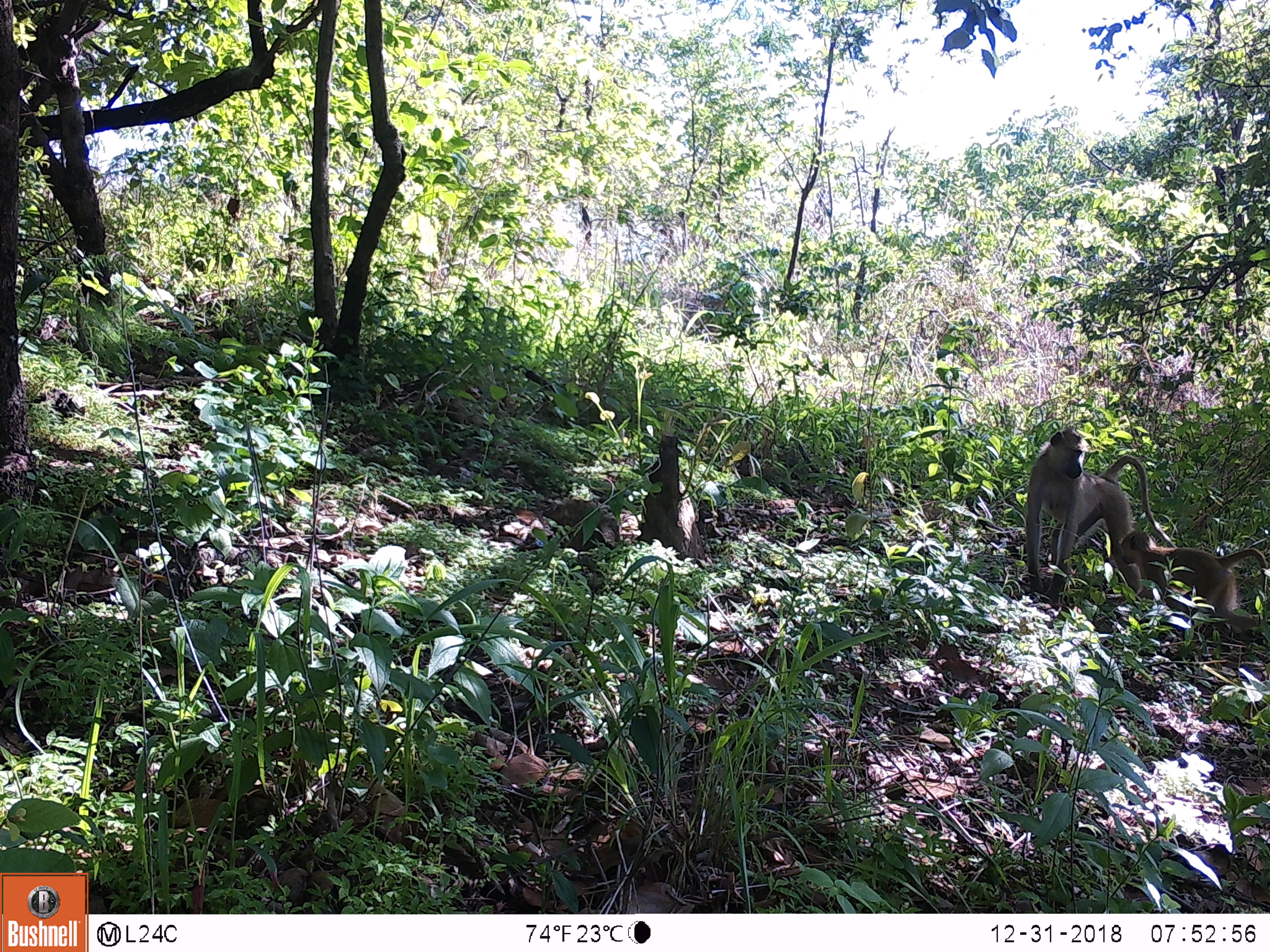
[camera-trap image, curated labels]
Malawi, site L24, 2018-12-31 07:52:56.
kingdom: Animalia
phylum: Chordata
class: Mammalia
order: Primates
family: Cercopithecidae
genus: Papio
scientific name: Papio cynocephalus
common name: yellow baboon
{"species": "yellow baboon (Papio cynocephalus)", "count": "2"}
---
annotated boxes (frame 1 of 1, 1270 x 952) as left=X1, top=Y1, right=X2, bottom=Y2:
yellow baboon: left=995, top=412, right=1174, bottom=599; left=1109, top=530, right=1266, bottom=619